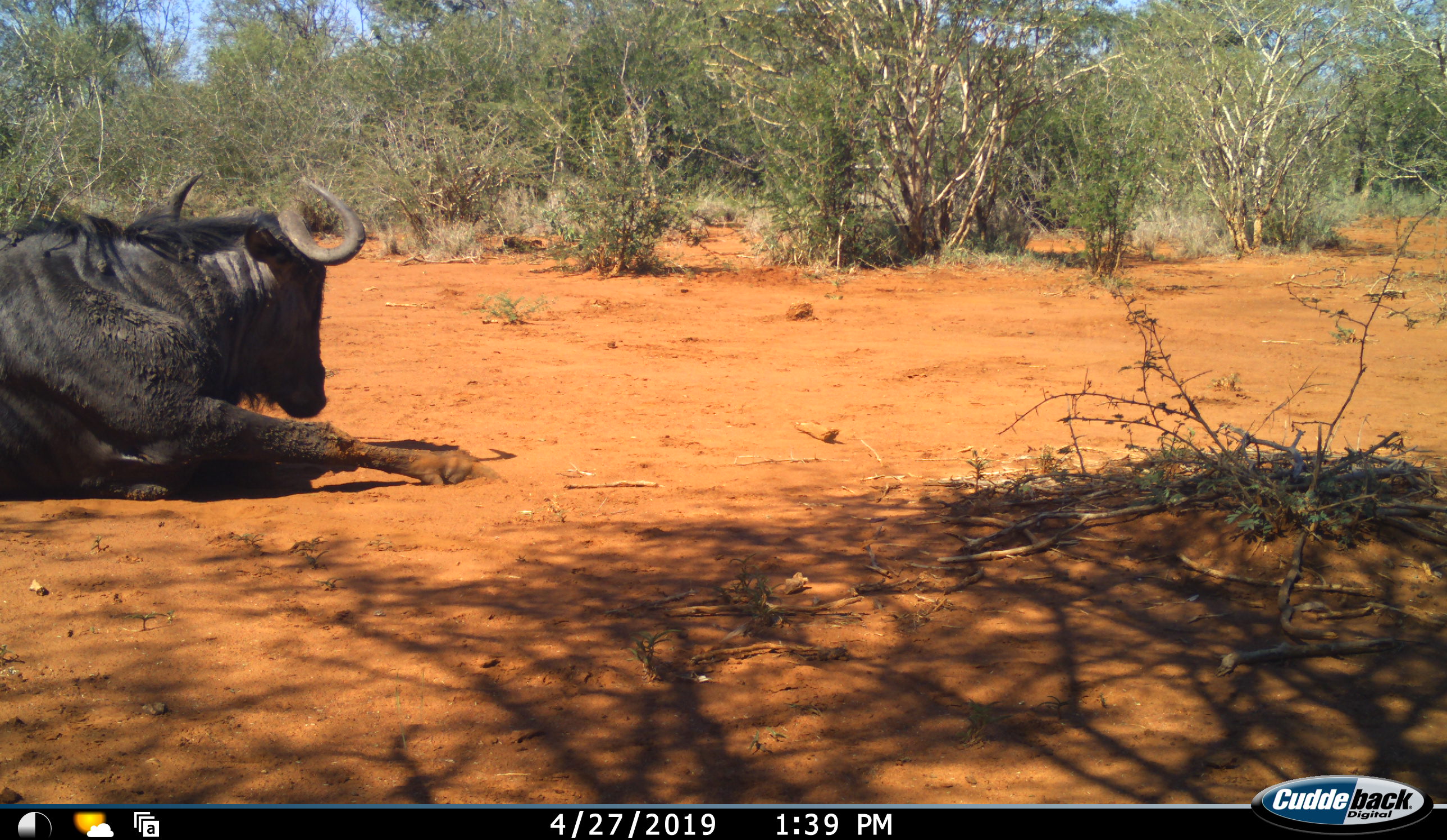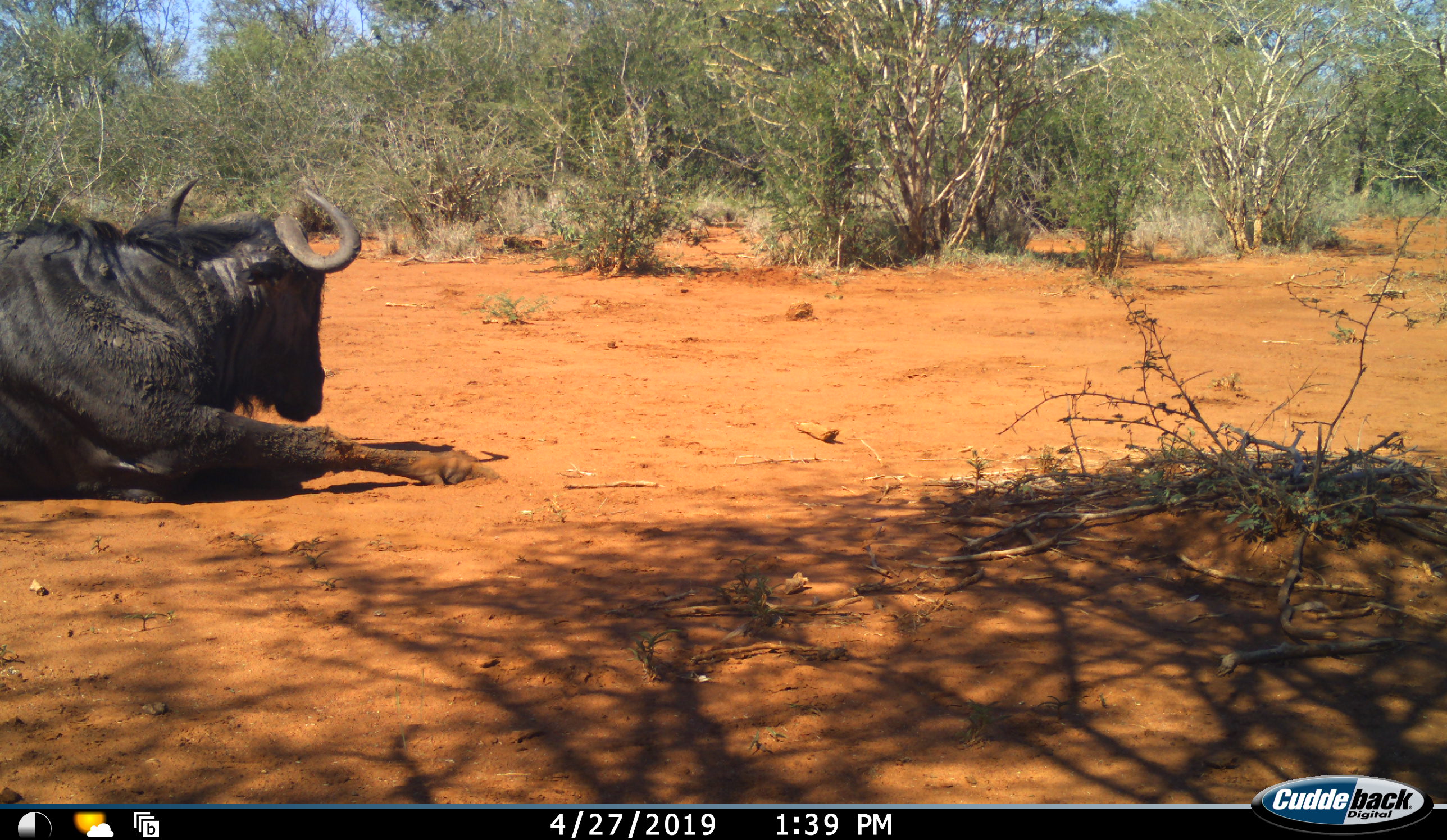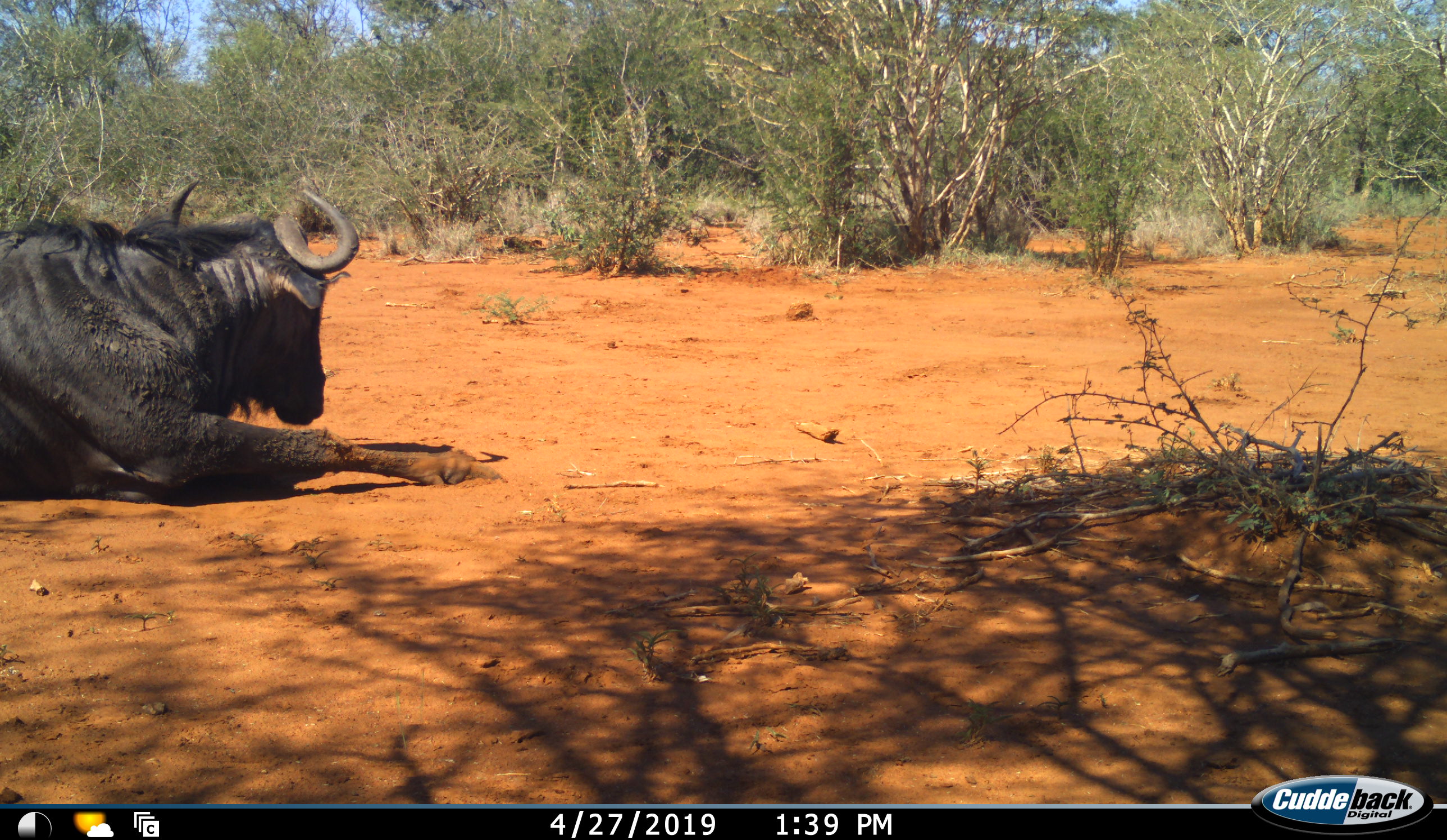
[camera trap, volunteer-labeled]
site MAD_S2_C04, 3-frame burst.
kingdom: Animalia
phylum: Chordata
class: Mammalia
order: Artiodactyla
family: Bovidae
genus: Connochaetes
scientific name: Connochaetes taurinus taurinus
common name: blue wildebeest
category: wildebeestblue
Wildebeestblue (blue wildebeest) (Connochaetes taurinus taurinus), count 1. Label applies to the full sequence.